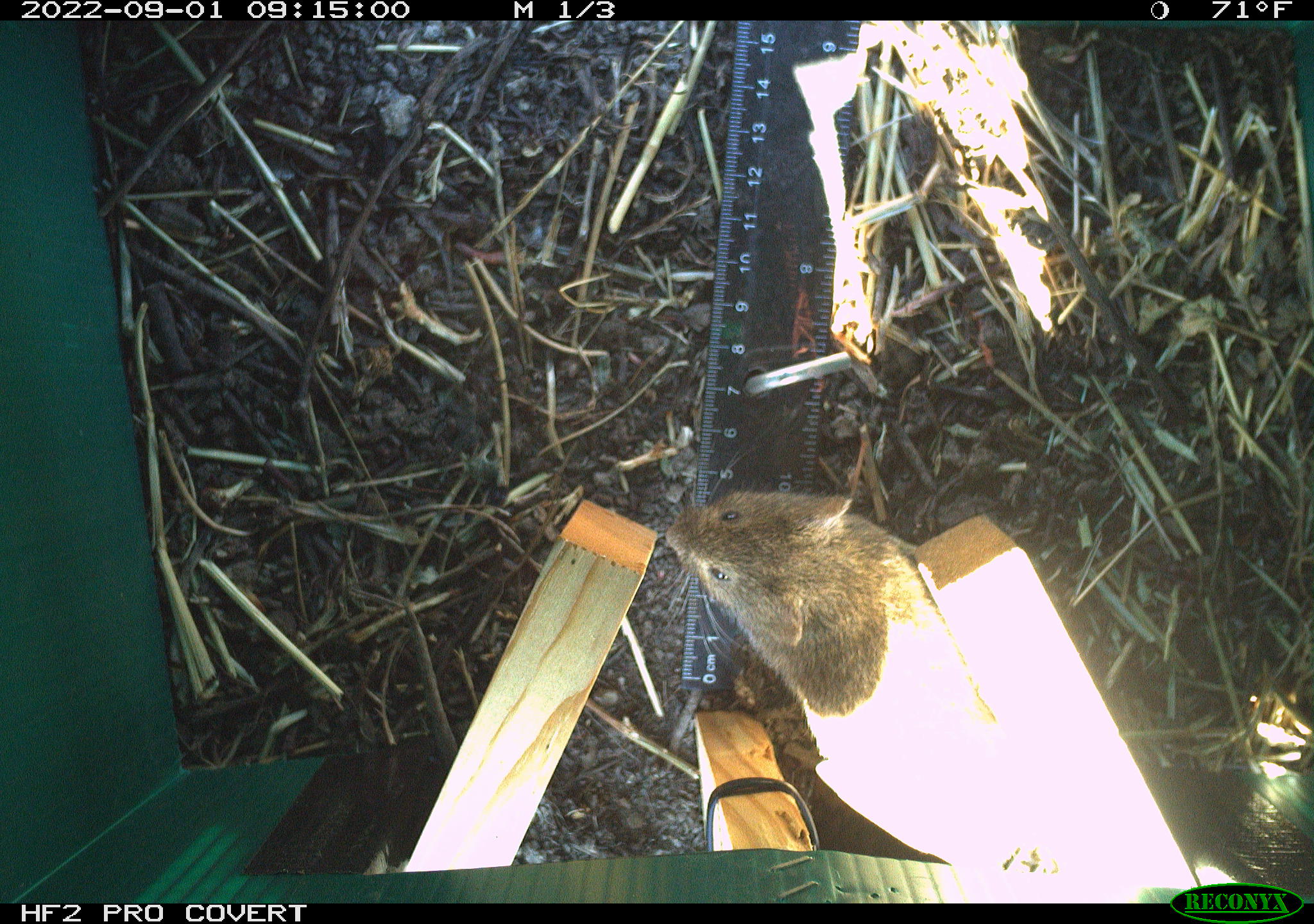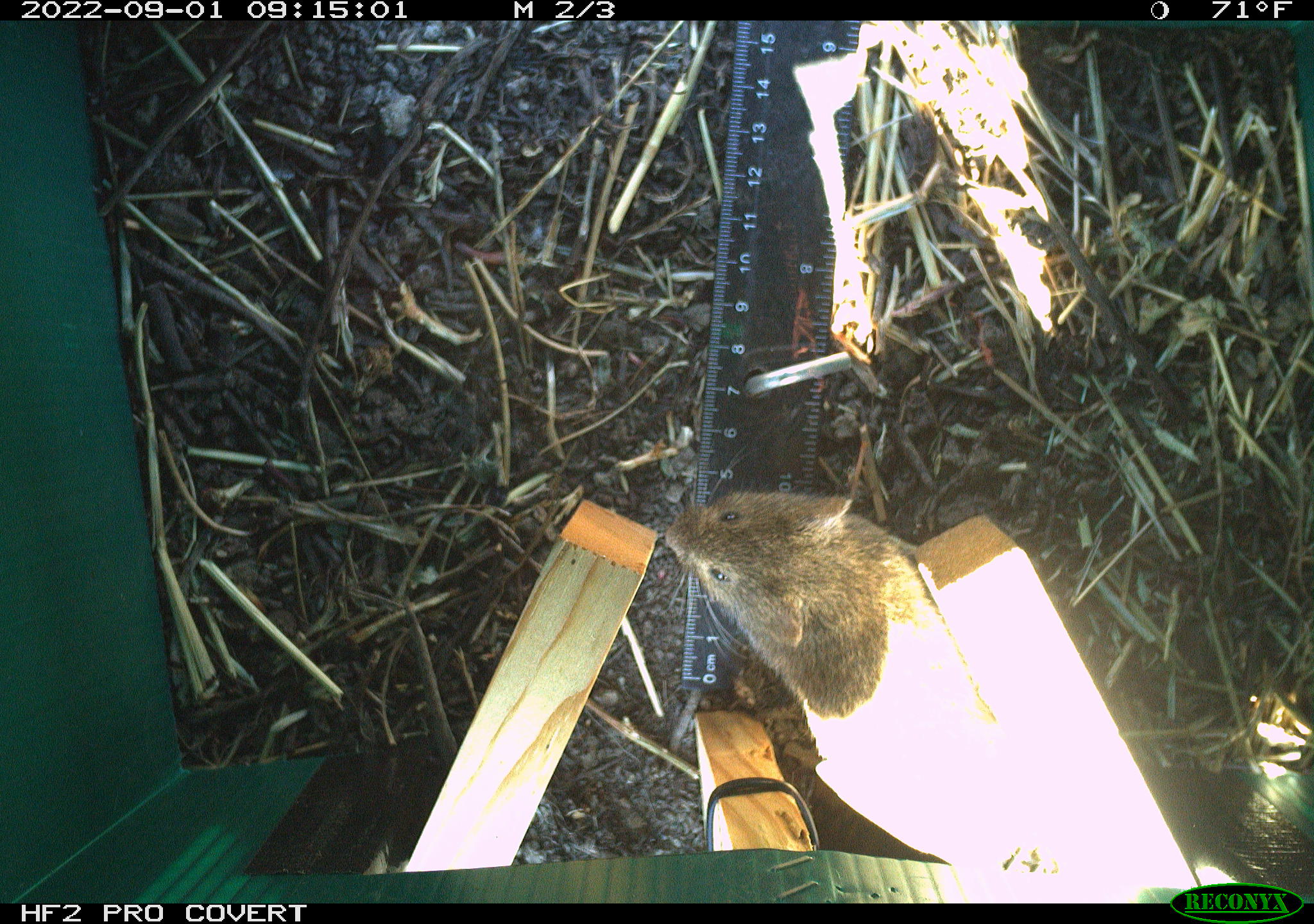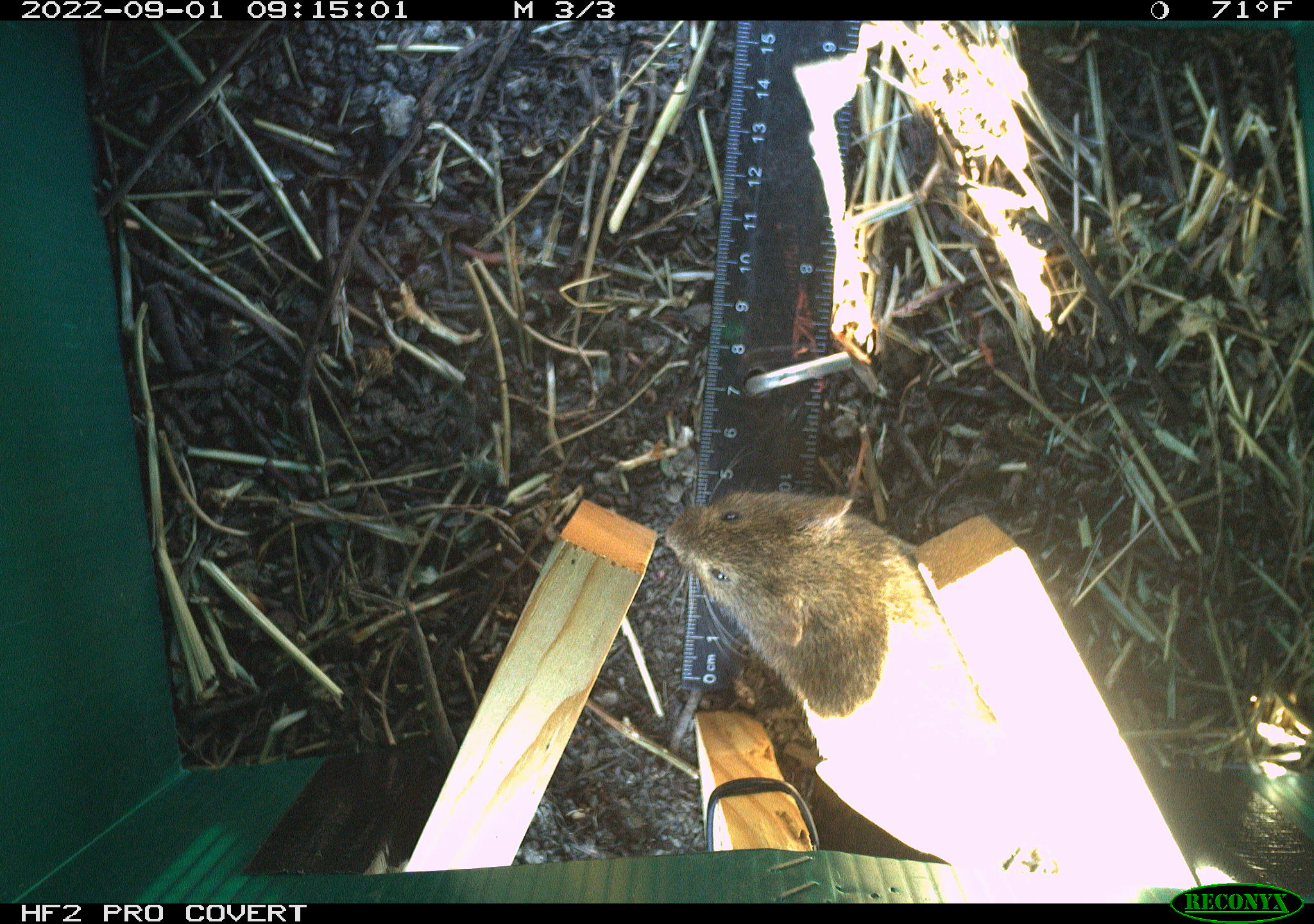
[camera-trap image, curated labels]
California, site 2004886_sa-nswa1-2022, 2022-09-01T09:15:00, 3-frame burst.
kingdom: Animalia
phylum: Chordata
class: Mammalia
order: Rodentia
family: Cricetidae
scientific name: Cricetidae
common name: hamsters, voles, lemmings, and allies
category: cricetidae family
Cricetidae family (hamsters, voles, lemmings, and allies) (Cricetidae).